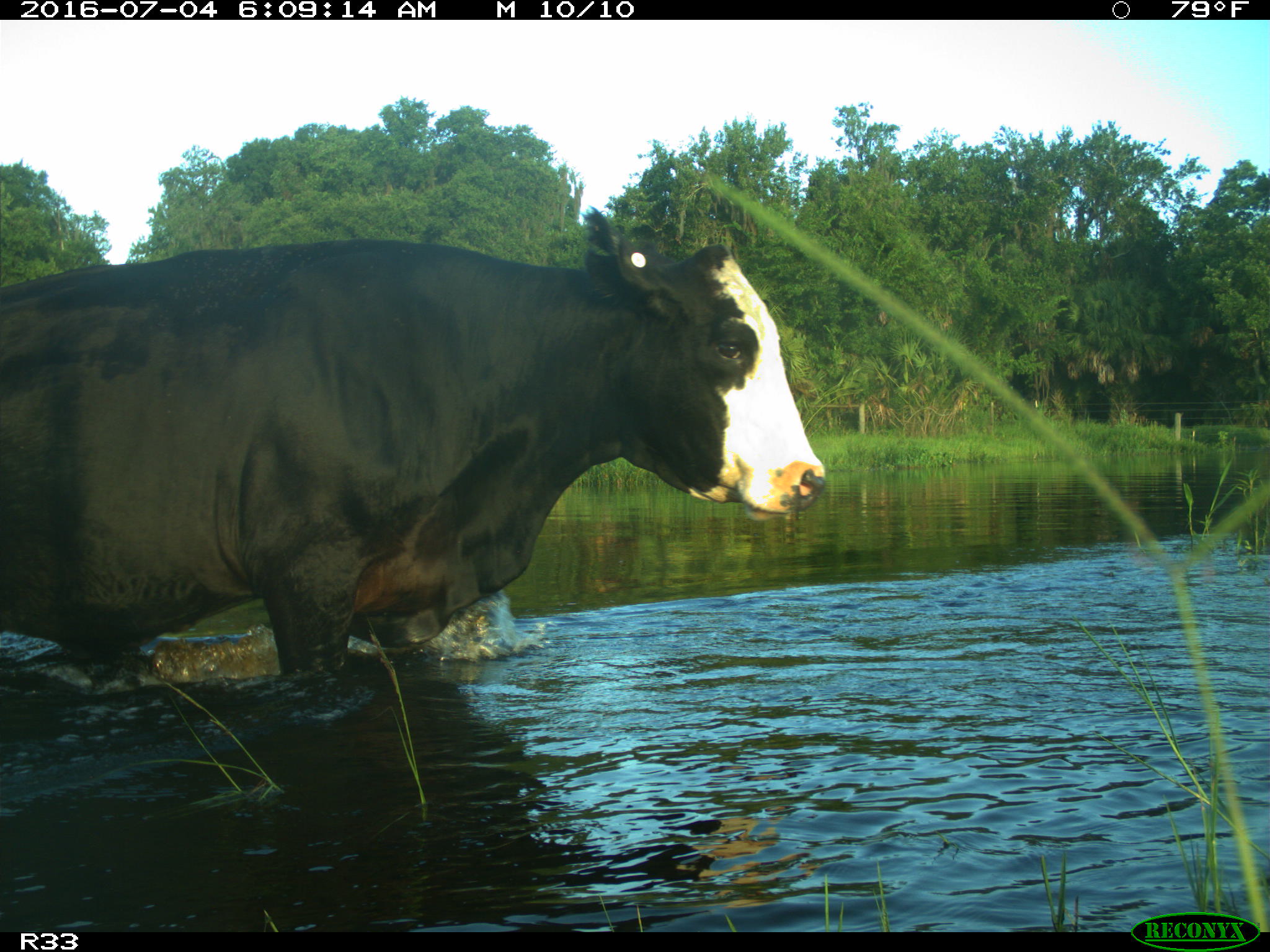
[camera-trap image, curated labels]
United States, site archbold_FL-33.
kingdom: Animalia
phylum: Chordata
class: Mammalia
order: Artiodactyla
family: Bovidae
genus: Bos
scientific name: Bos taurus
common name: domestic cow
Bos taurus (domestic cow).